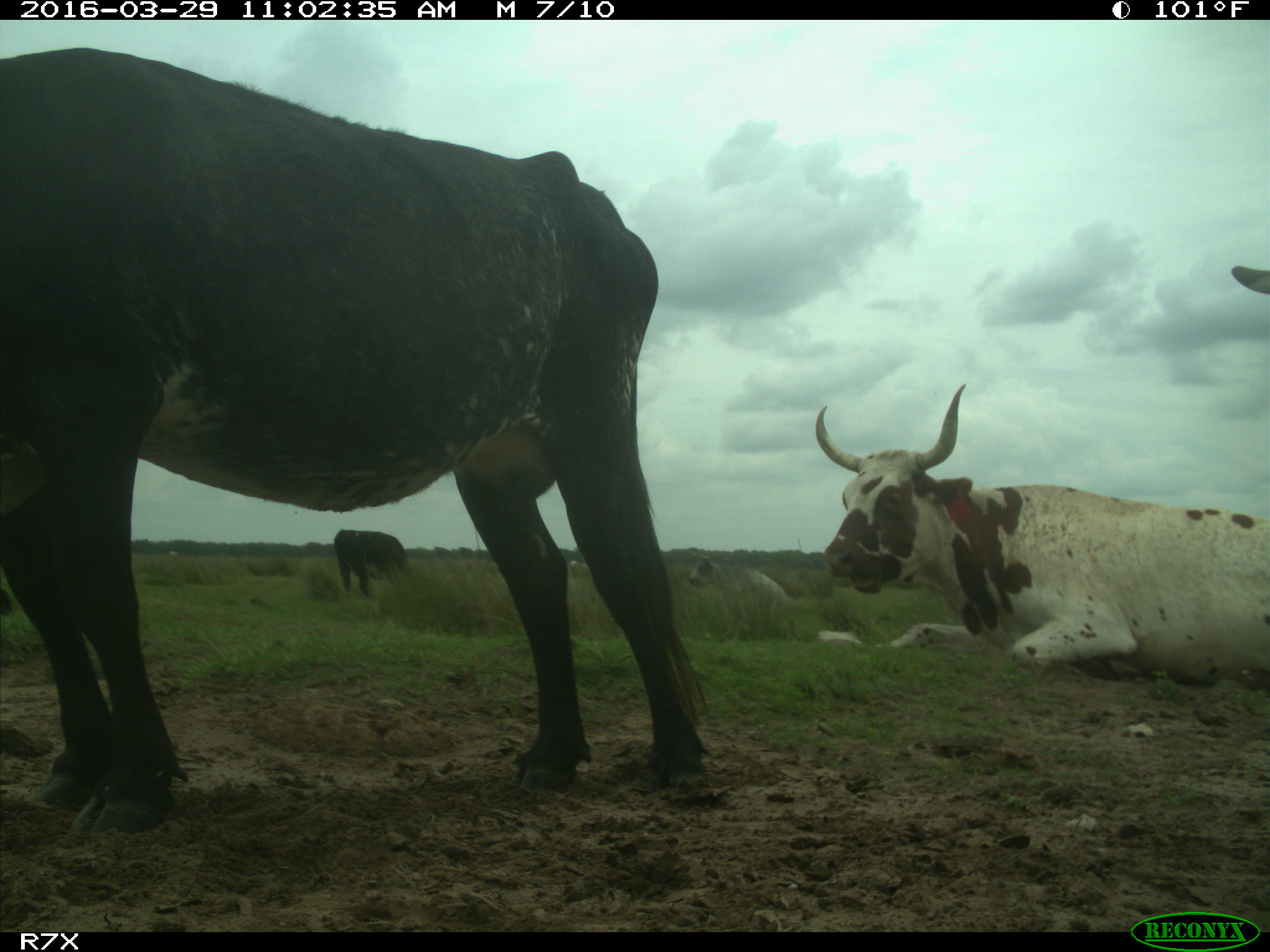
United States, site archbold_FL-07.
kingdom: Animalia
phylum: Chordata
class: Mammalia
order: Artiodactyla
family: Bovidae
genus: Bos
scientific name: Bos taurus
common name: domestic cow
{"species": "Bos taurus (domestic cow)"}